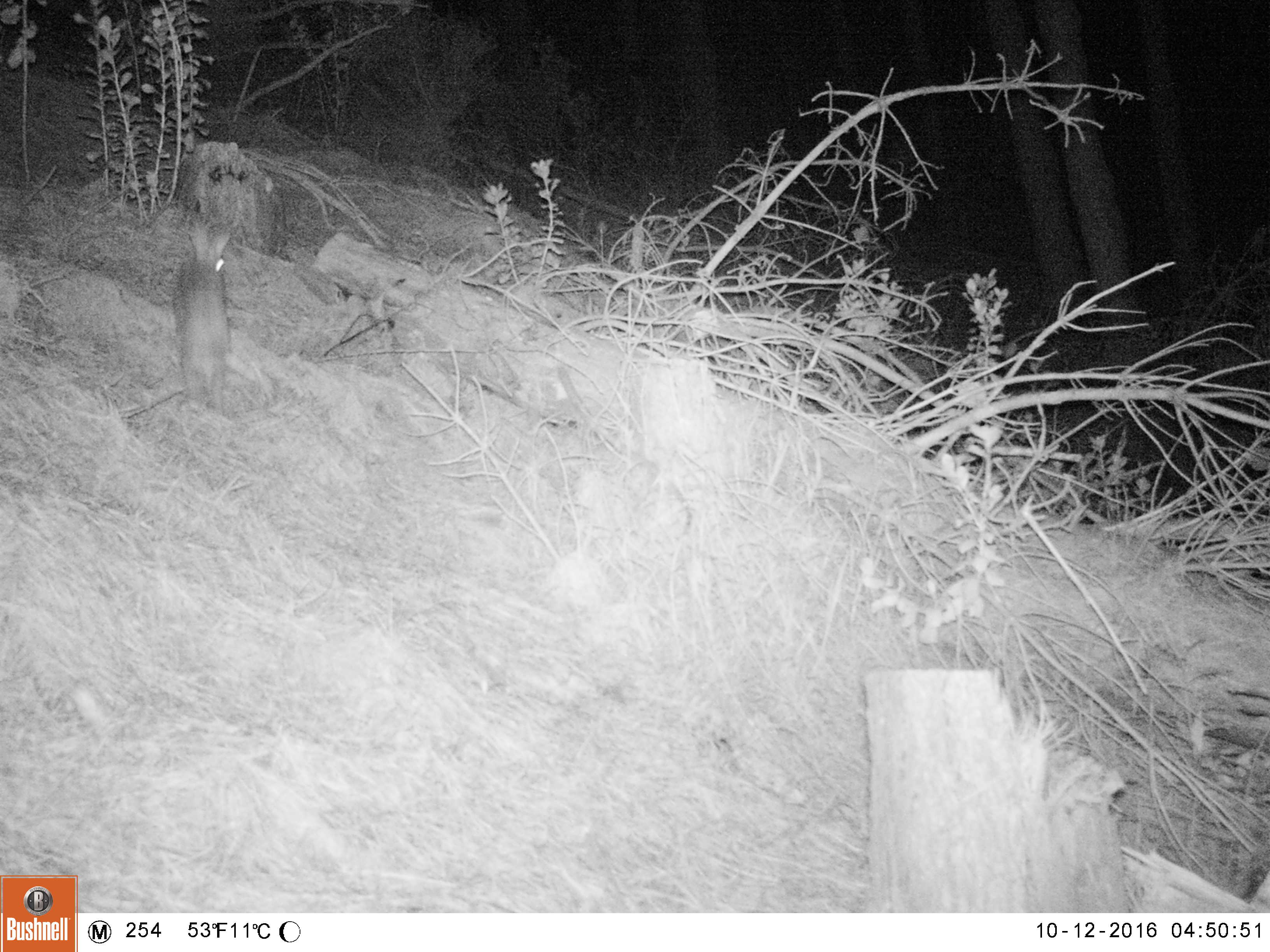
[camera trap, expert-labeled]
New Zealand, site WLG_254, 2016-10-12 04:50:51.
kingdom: Animalia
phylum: Chordata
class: Mammalia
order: Lagomorpha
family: Leporidae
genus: Oryctolagus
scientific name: Oryctolagus cuniculus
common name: european rabbit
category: rabbit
Rabbit (european rabbit) (Oryctolagus cuniculus).